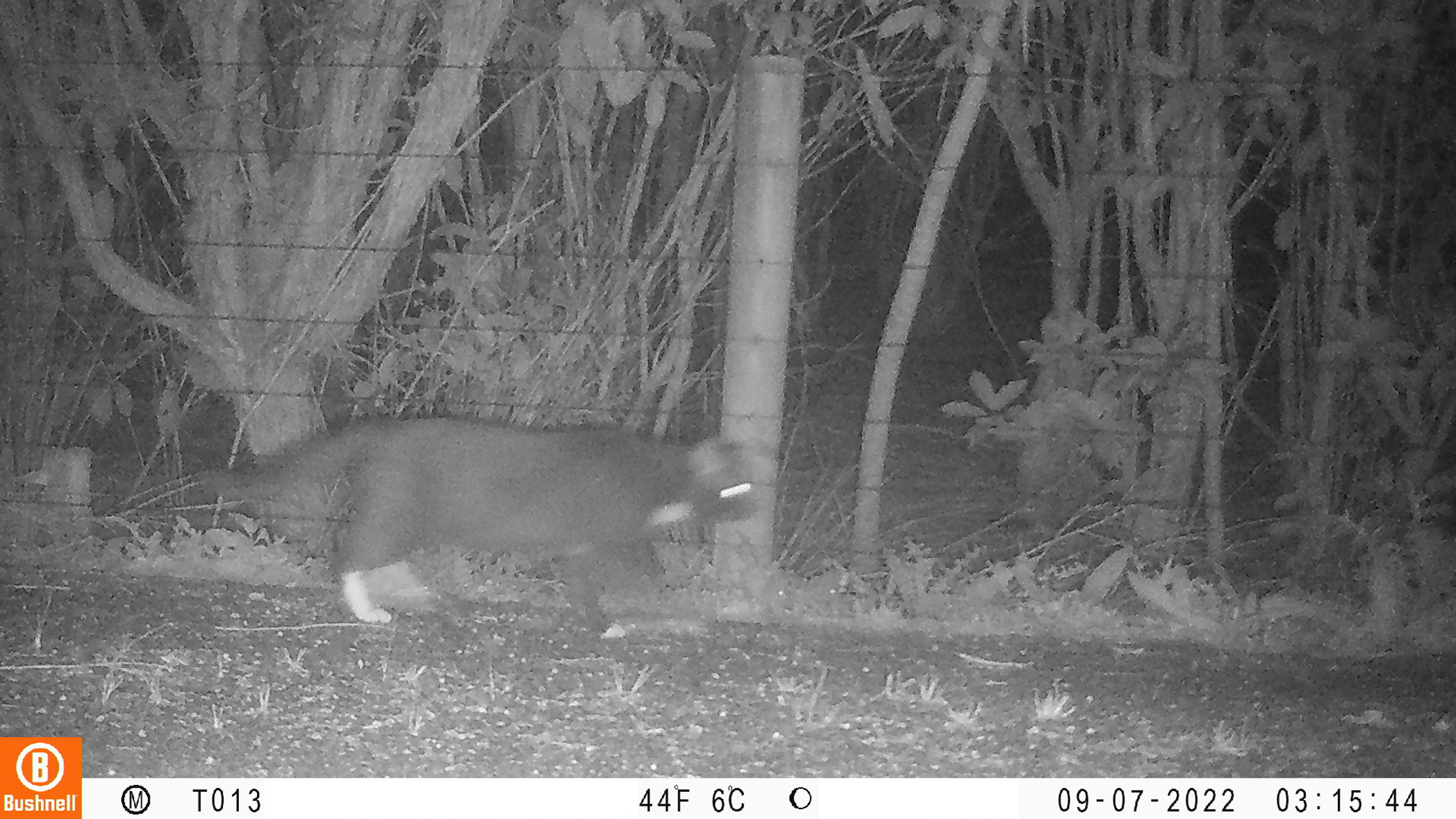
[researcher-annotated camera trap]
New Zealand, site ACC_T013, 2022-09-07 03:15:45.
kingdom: Animalia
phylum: Chordata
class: Mammalia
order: Carnivora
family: Felidae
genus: Felis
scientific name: Felis catus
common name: domestic cat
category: cat